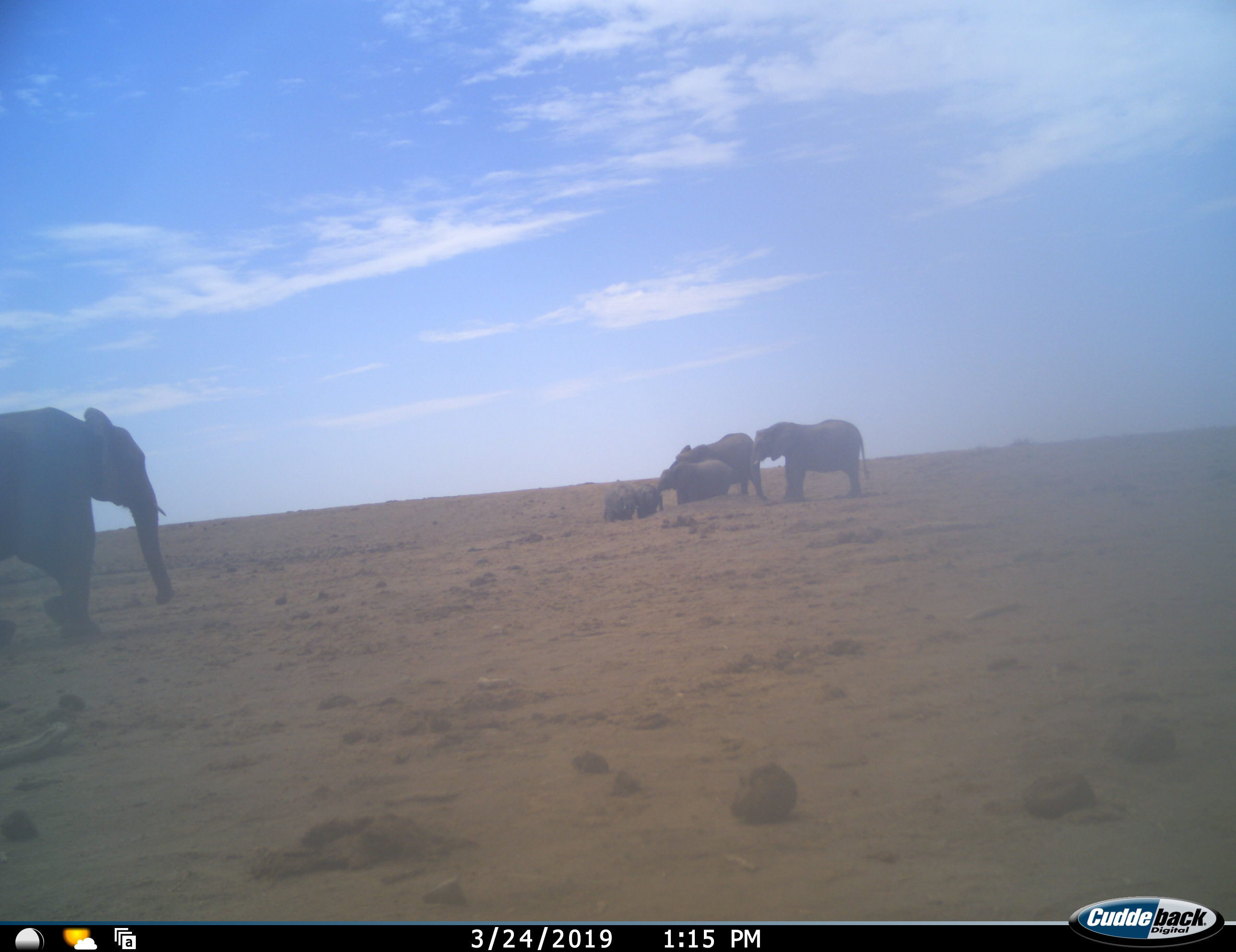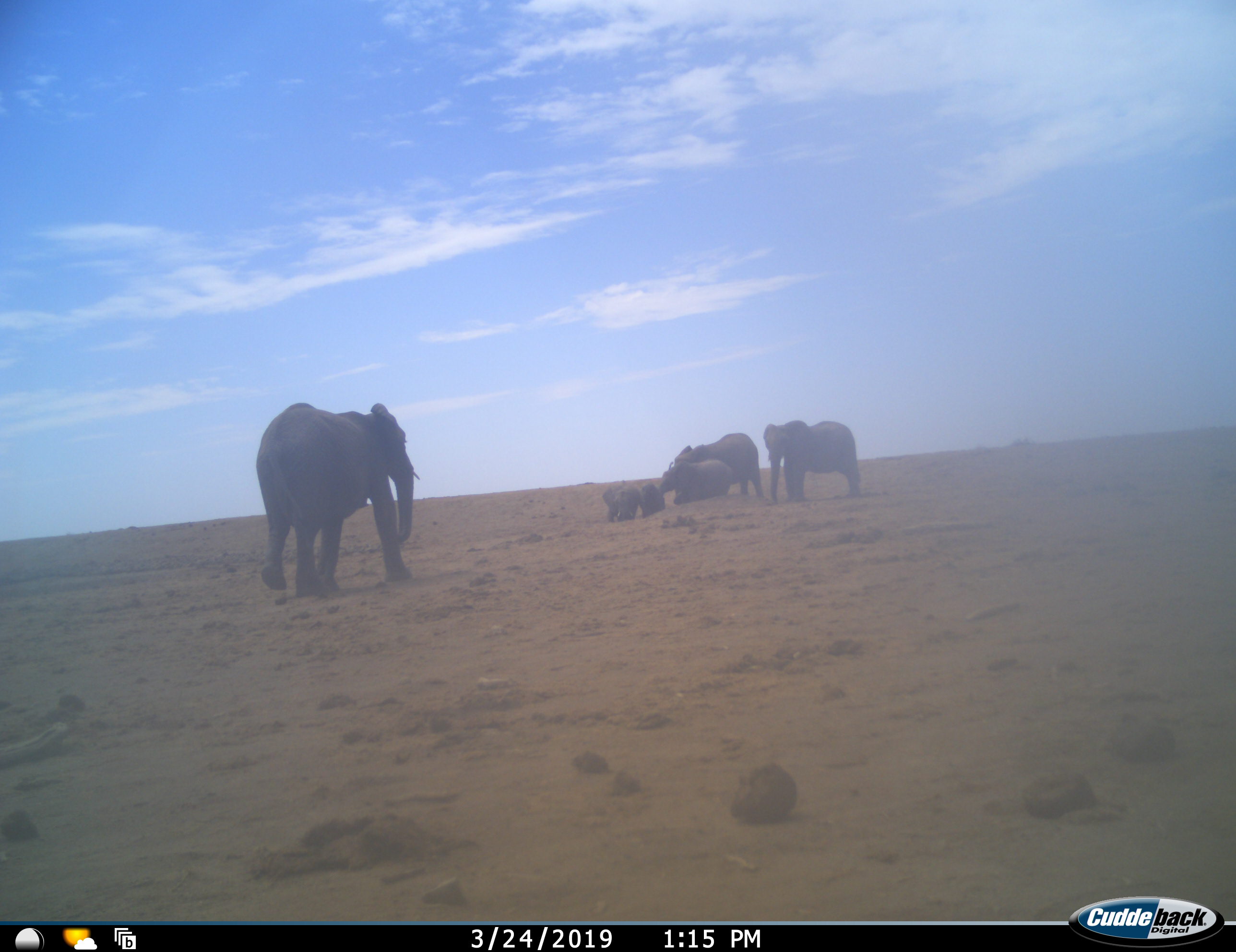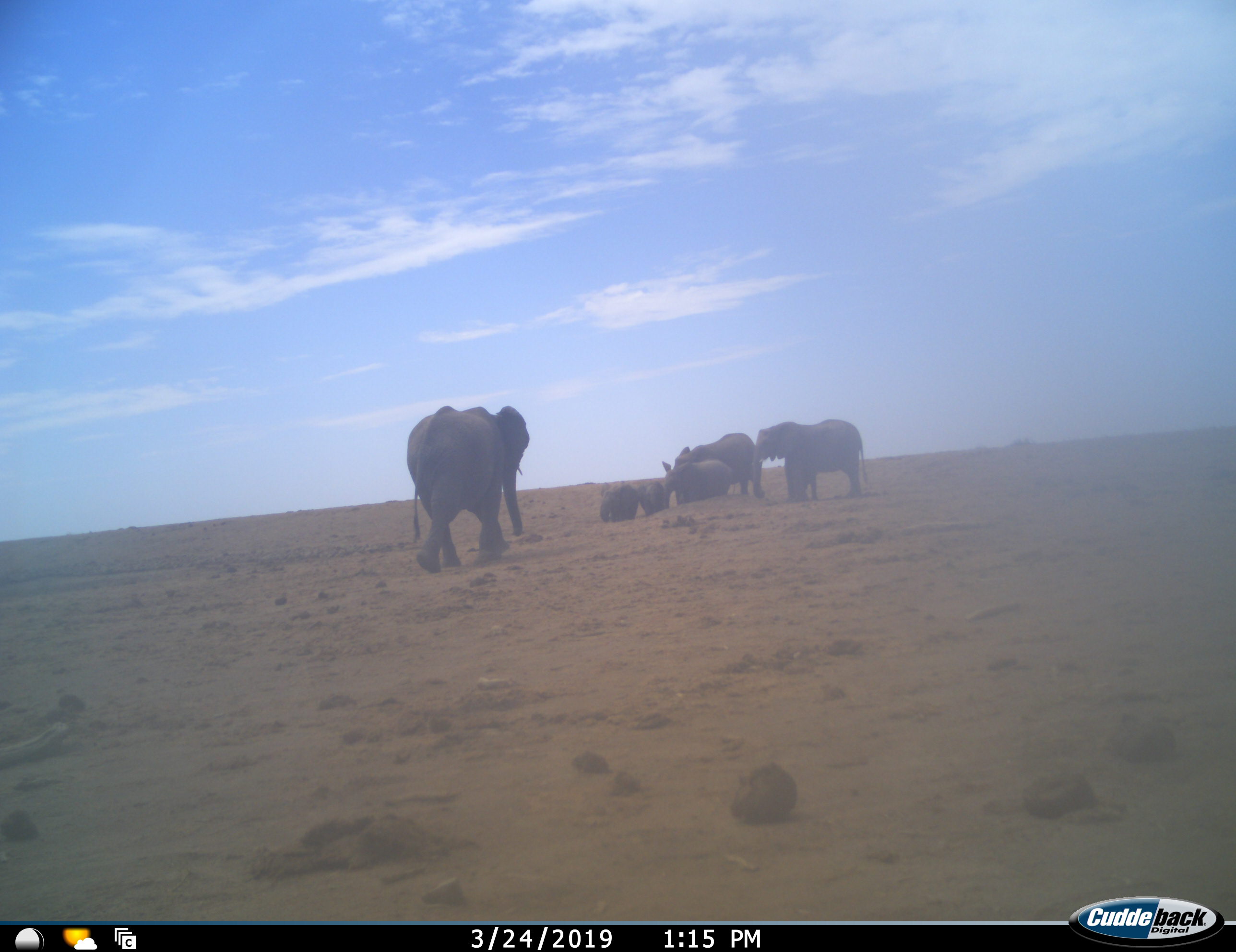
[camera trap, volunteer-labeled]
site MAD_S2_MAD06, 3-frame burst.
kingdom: Animalia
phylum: Chordata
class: Mammalia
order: Proboscidea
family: Elephantidae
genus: Loxodonta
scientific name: Loxodonta africana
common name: african bush elephant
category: elephant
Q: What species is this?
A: Elephant (african bush elephant) (Loxodonta africana).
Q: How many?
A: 6.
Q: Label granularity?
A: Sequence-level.